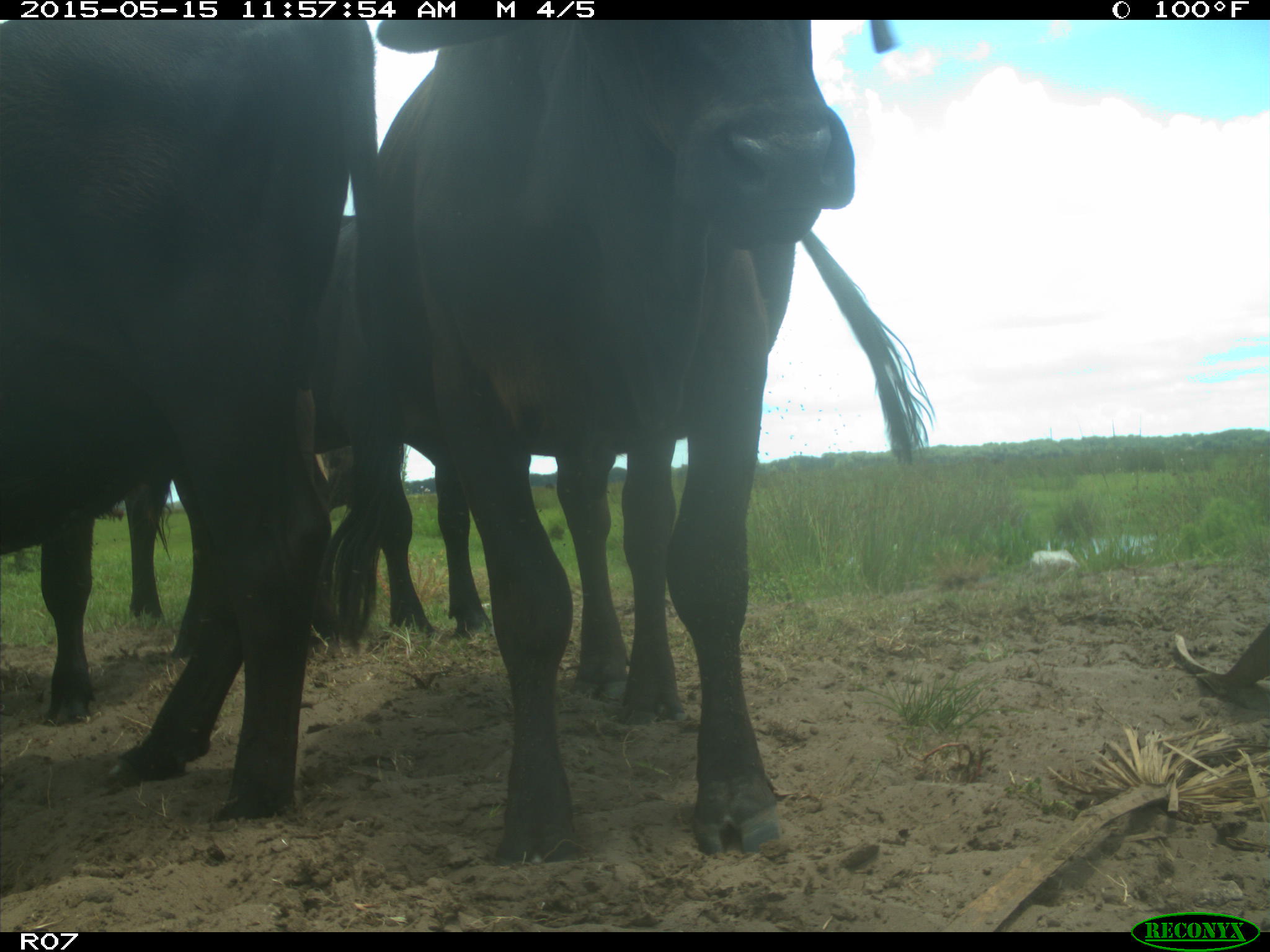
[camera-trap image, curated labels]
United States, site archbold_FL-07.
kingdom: Animalia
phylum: Chordata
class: Mammalia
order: Artiodactyla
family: Bovidae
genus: Bos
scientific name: Bos taurus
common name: domestic cow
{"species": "Bos taurus (domestic cow)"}